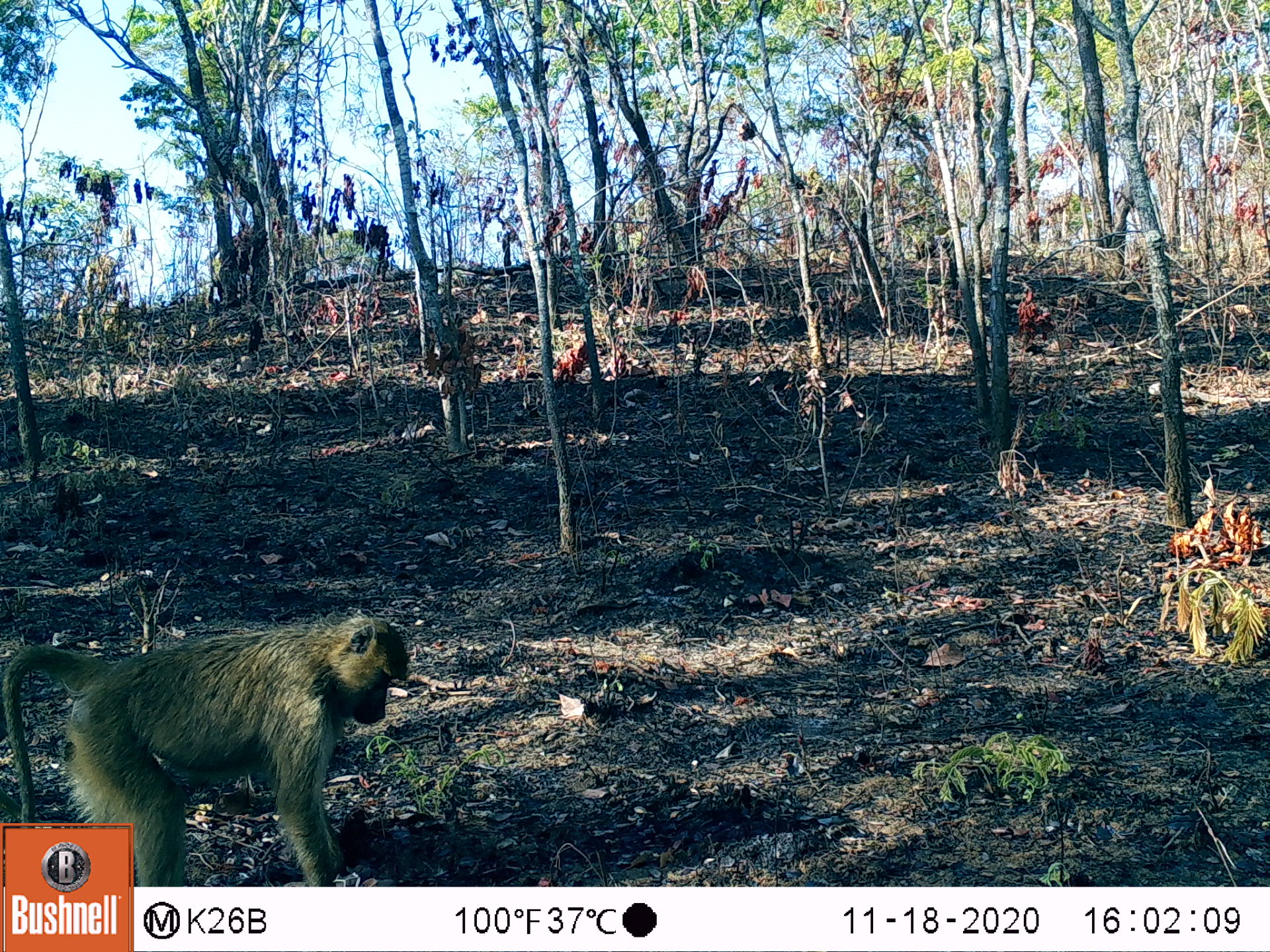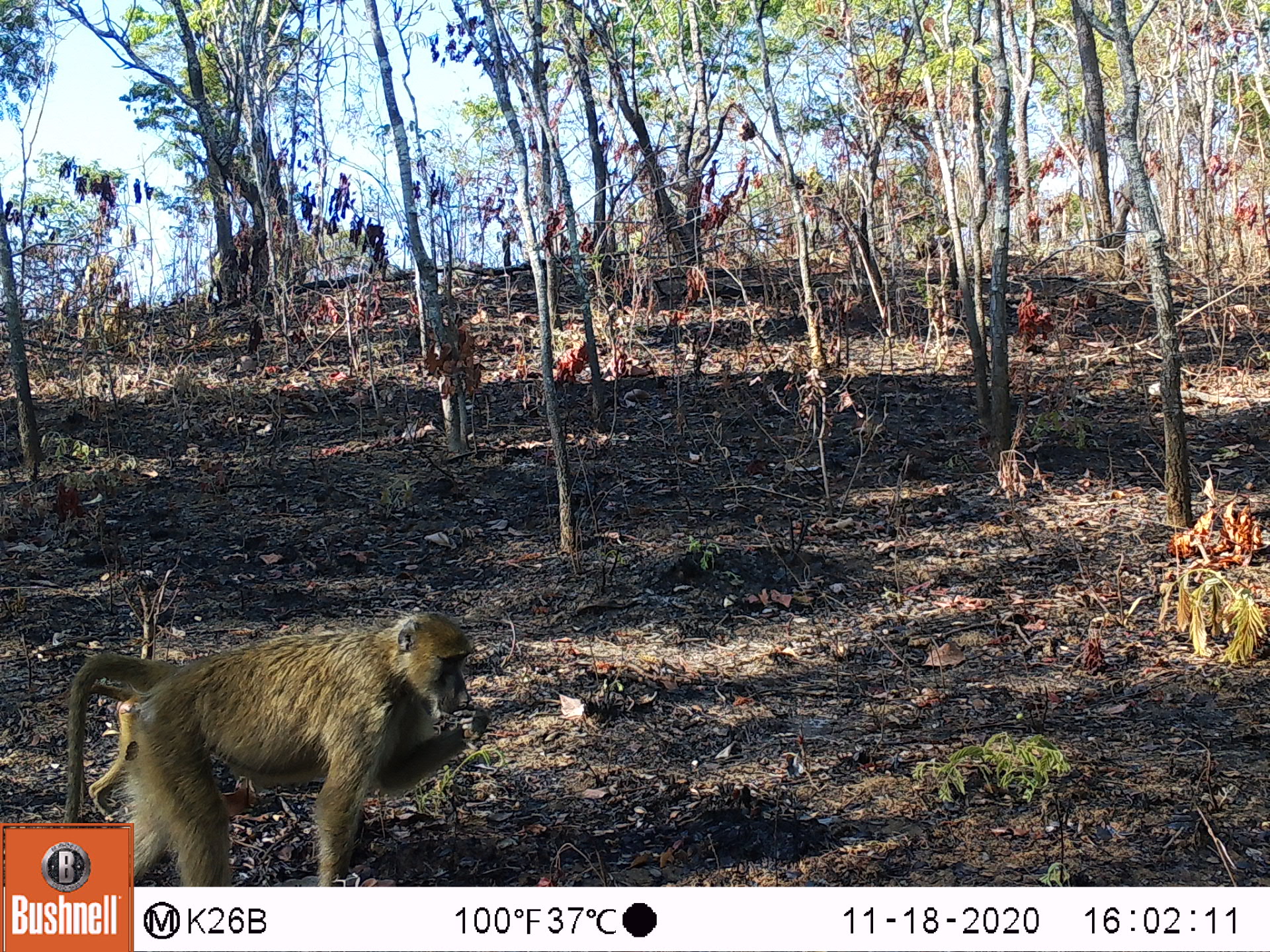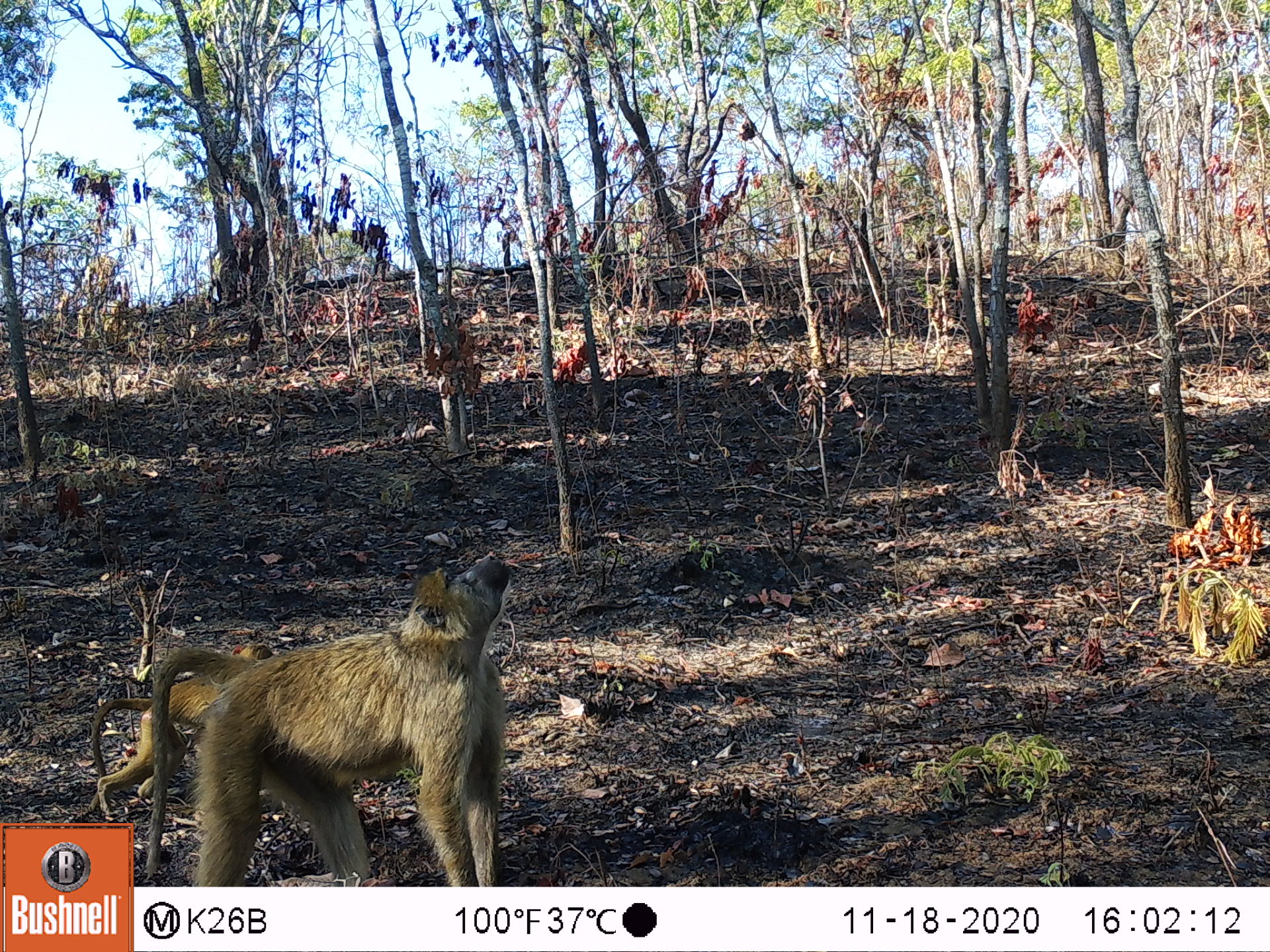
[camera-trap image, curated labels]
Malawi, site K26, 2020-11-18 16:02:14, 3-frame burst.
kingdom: Animalia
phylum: Chordata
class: Mammalia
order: Primates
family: Cercopithecidae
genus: Papio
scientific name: Papio cynocephalus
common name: yellow baboon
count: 1